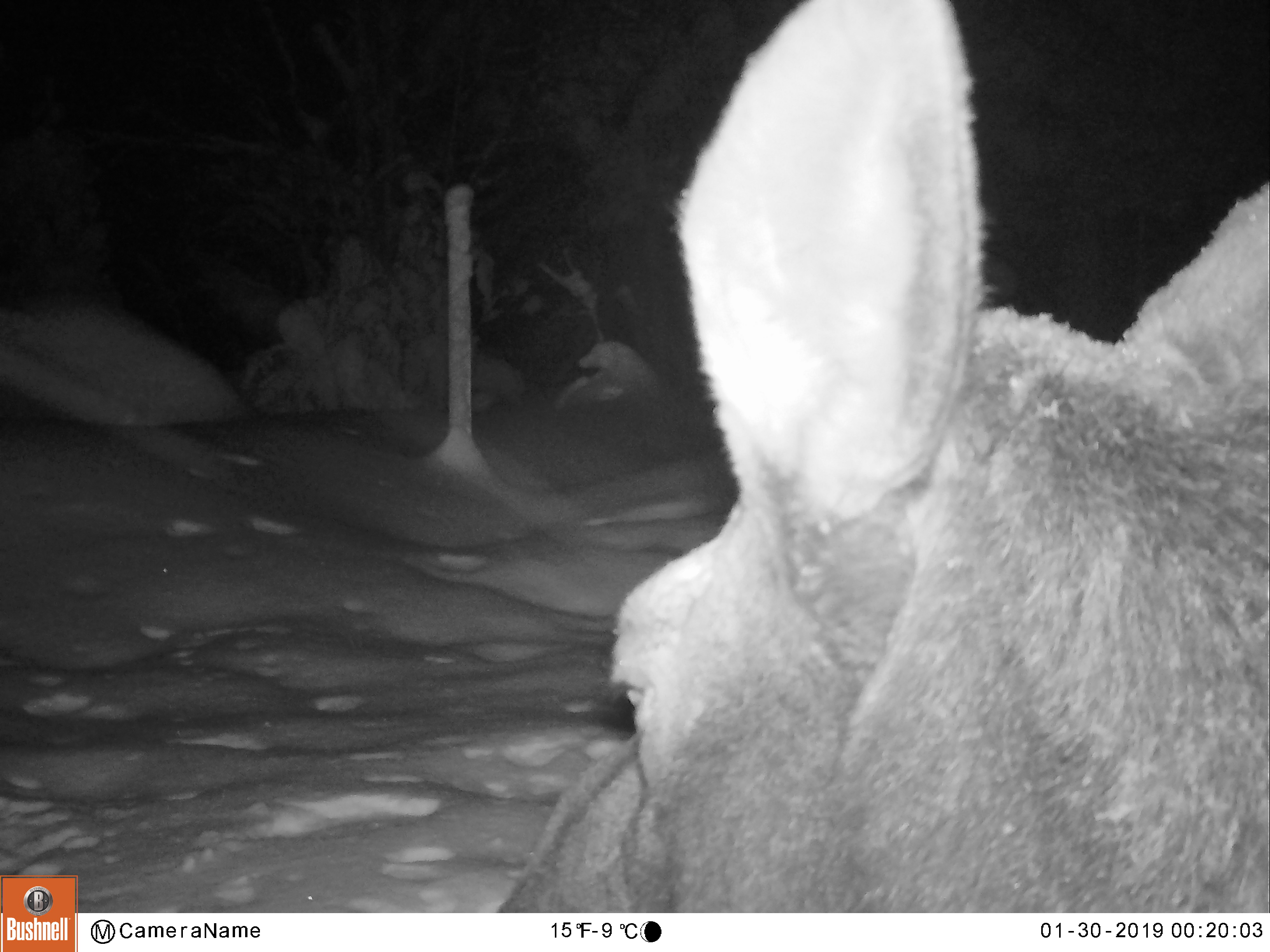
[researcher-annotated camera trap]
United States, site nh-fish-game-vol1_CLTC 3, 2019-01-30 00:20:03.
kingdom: Animalia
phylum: Chordata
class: Mammalia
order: Artiodactyla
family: Cervidae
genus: Alces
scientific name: Alces alces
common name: moose